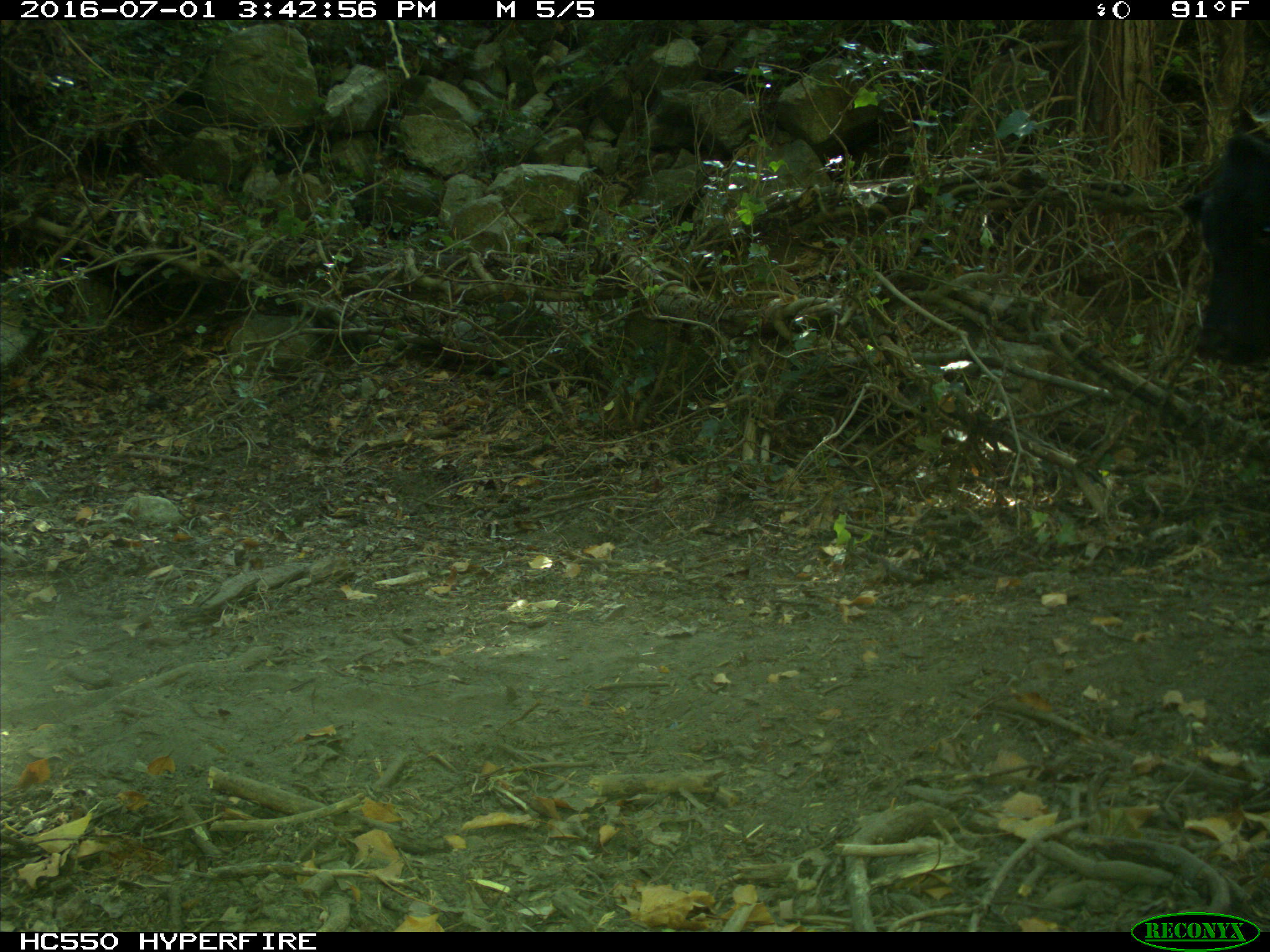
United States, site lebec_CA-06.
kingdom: Animalia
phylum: Chordata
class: Mammalia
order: Artiodactyla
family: Bovidae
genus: Bos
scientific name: Bos taurus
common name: domestic cow